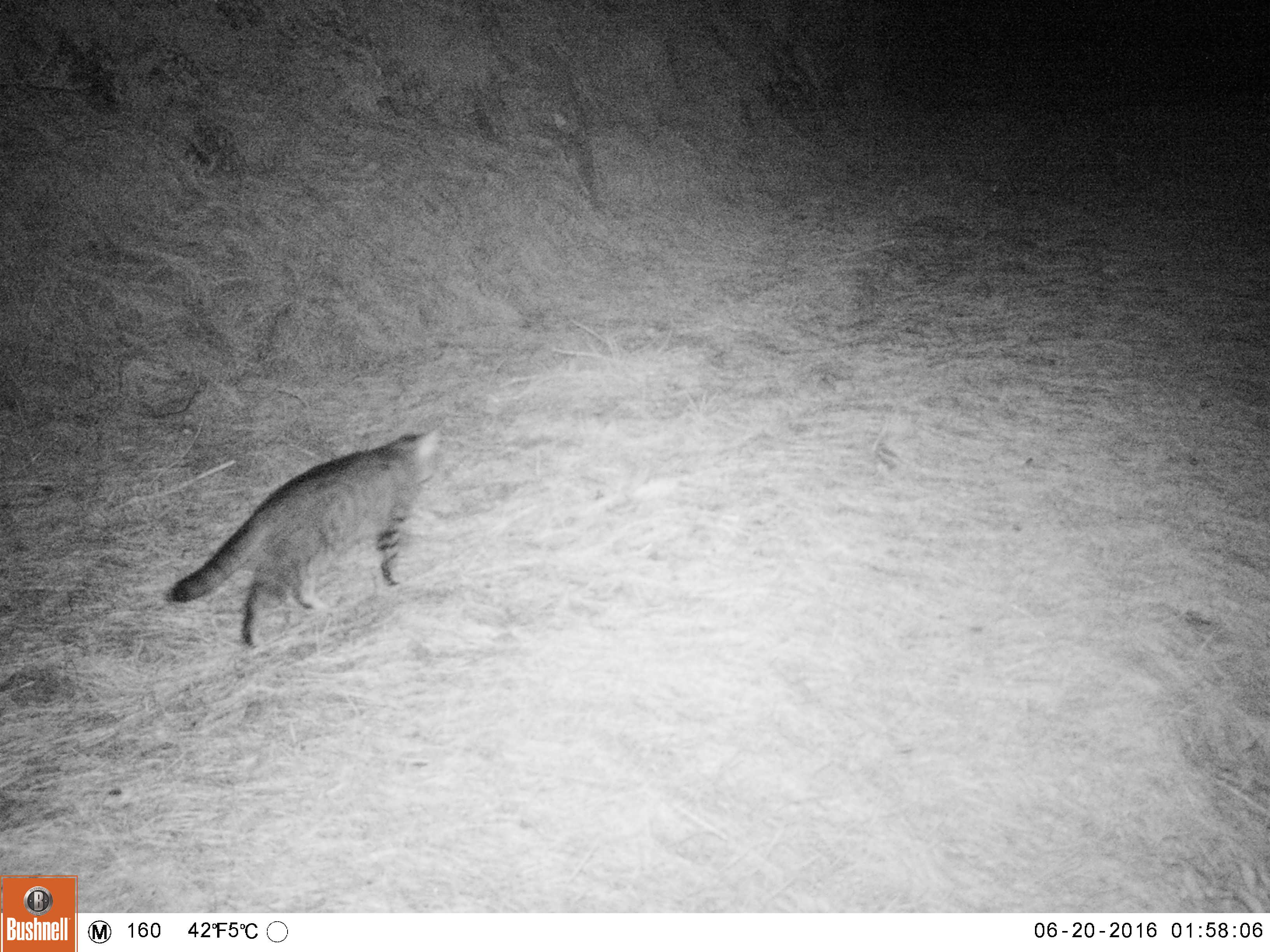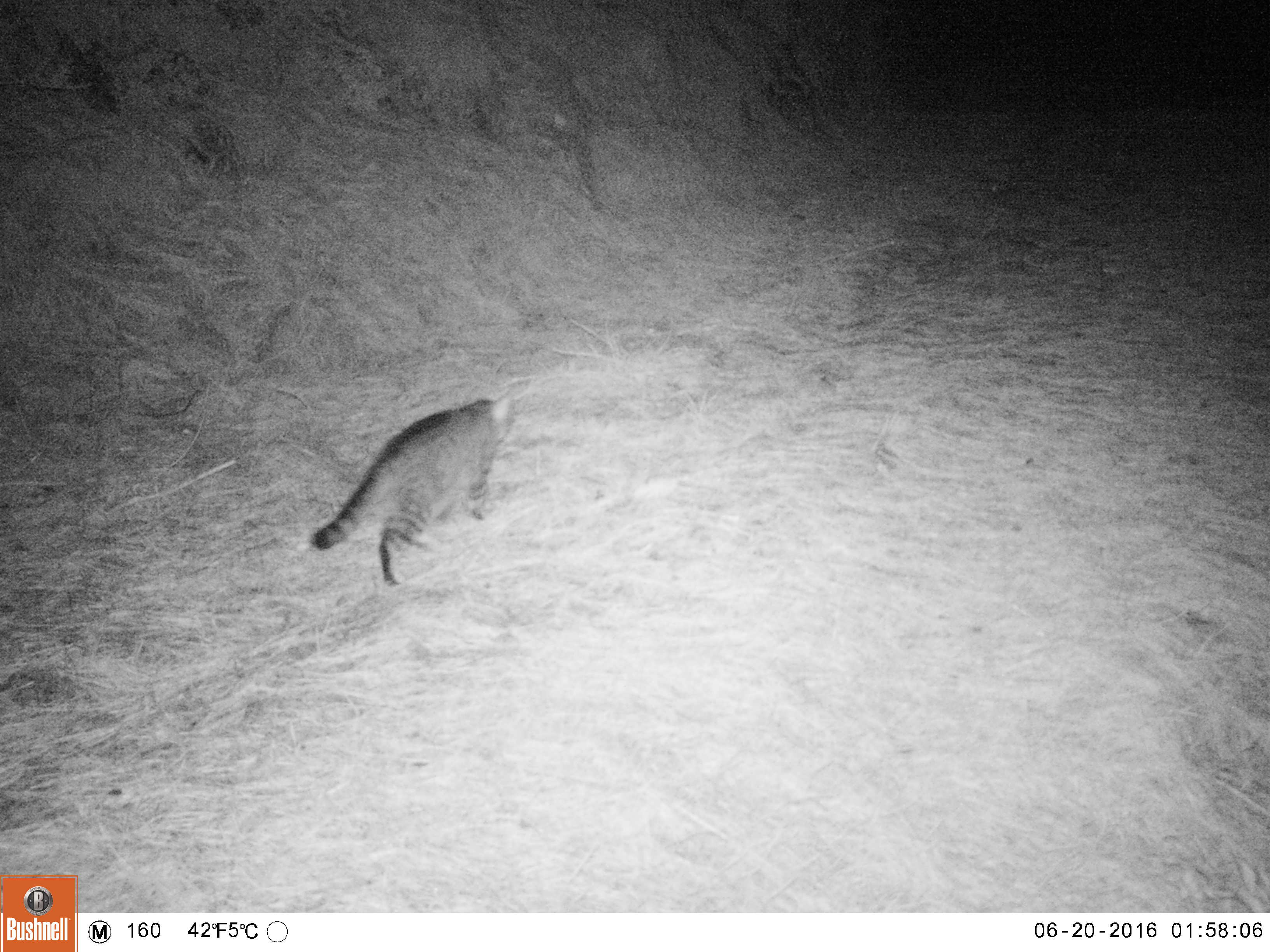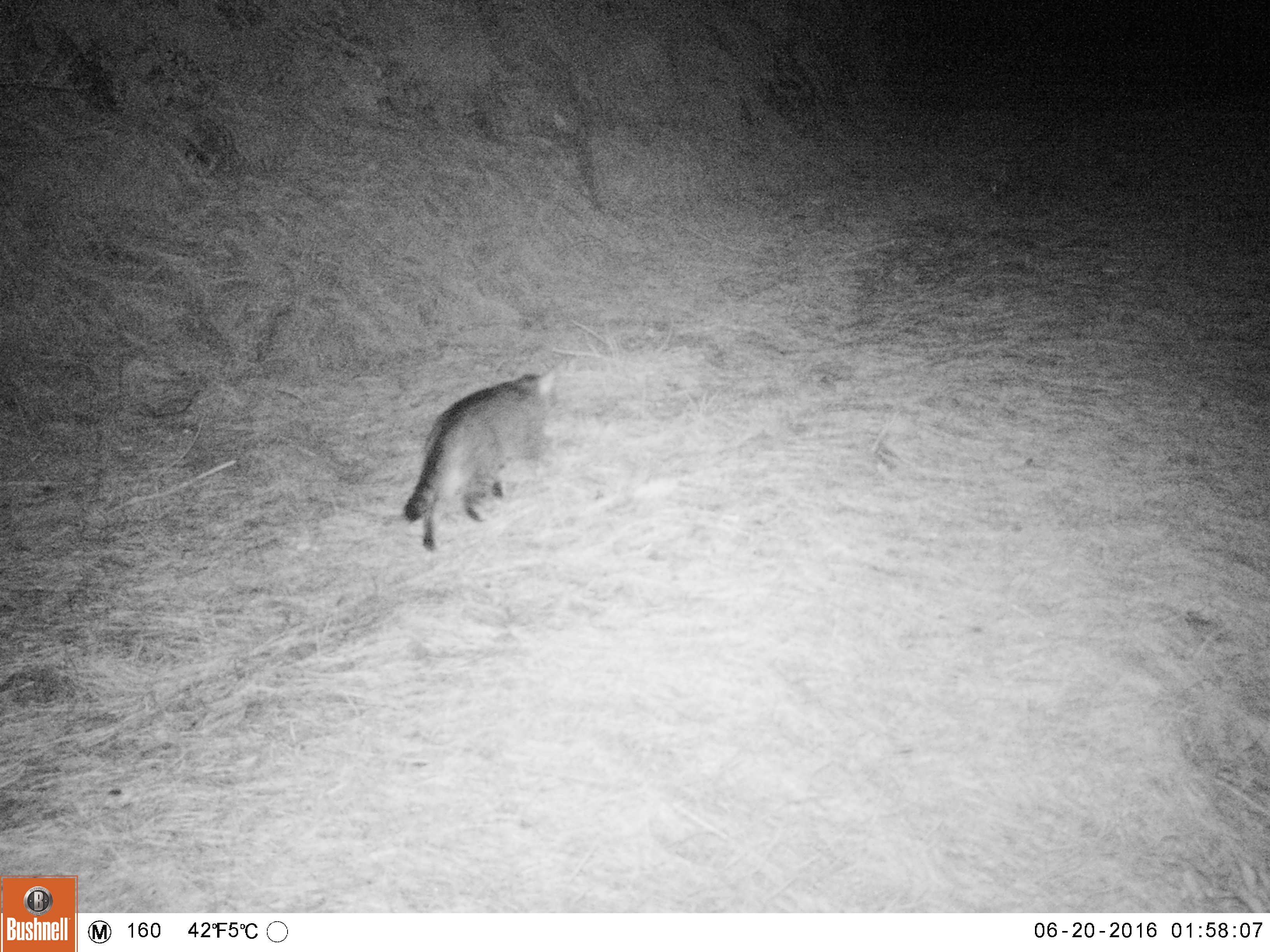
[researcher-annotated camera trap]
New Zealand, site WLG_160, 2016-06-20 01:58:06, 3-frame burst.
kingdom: Animalia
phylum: Chordata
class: Mammalia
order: Carnivora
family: Felidae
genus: Felis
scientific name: Felis catus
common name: domestic cat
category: cat